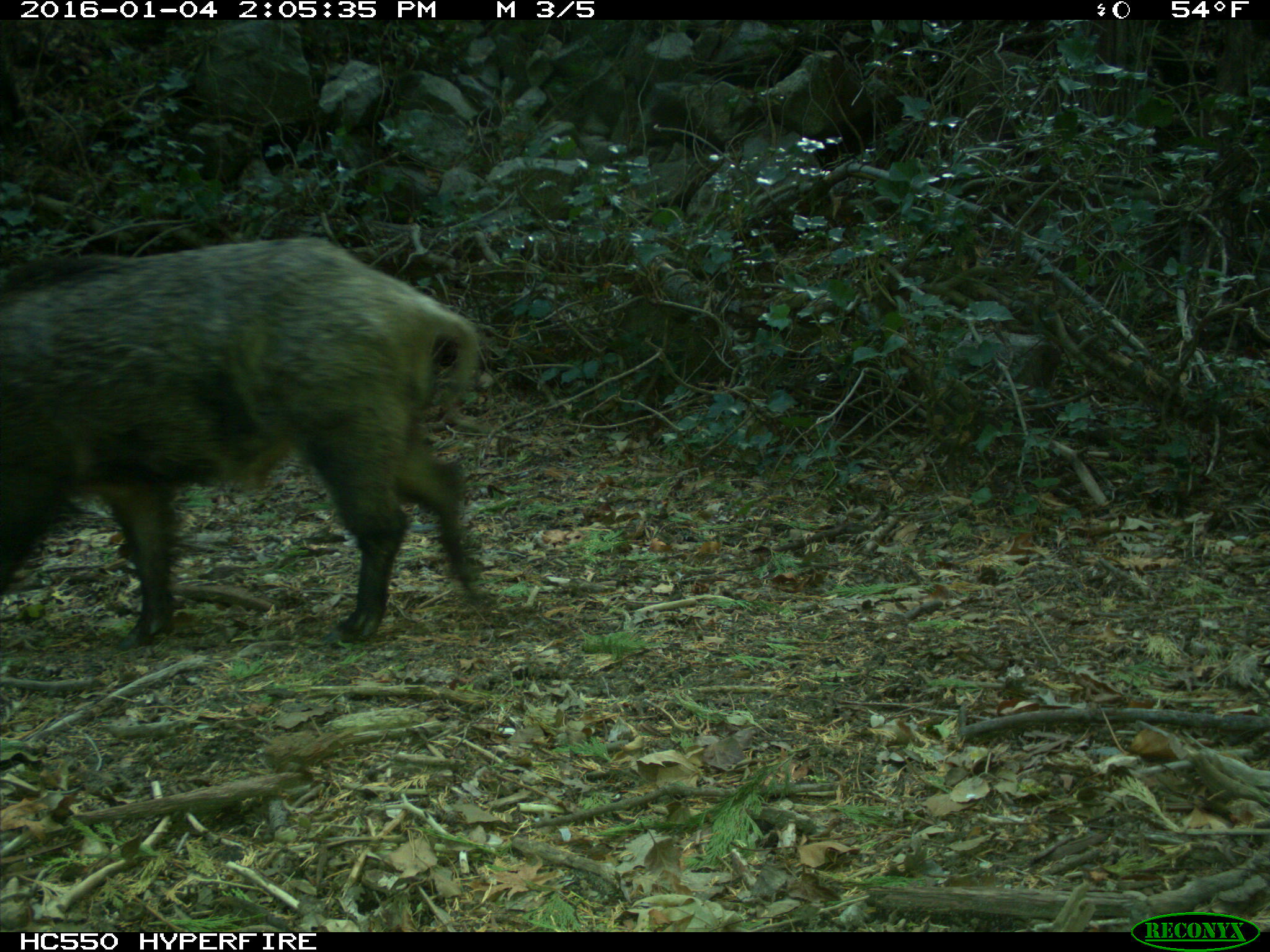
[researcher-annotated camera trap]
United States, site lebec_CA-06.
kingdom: Animalia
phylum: Chordata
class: Mammalia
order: Artiodactyla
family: Suidae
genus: Sus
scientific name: Sus scrofa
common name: wild boar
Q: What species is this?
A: Sus scrofa (wild boar).